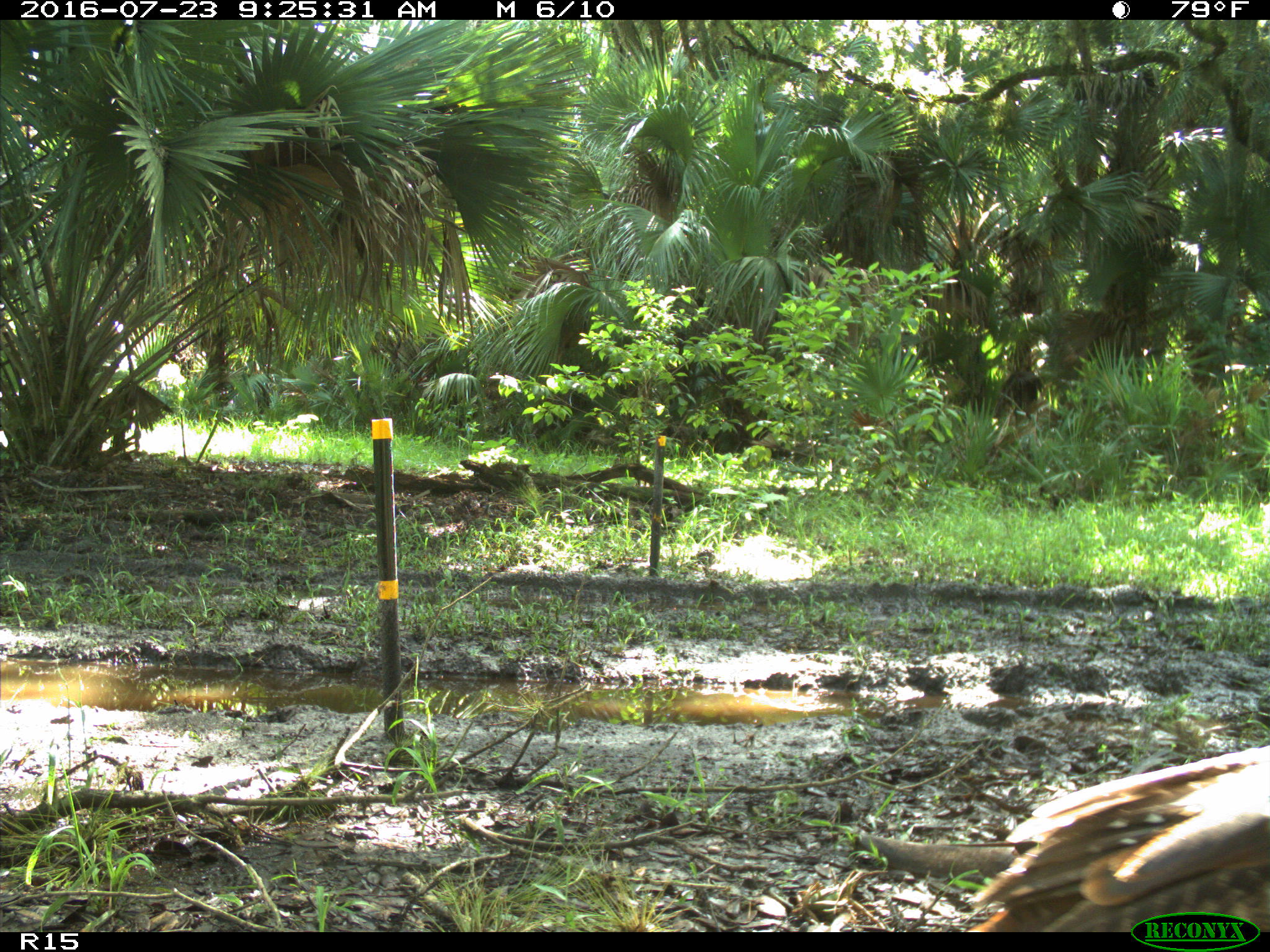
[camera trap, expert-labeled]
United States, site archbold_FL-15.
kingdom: Animalia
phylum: Chordata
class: Aves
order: Galliformes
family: Phasianidae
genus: Meleagris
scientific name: Meleagris gallopavo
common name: wild turkey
Meleagris gallopavo (wild turkey).